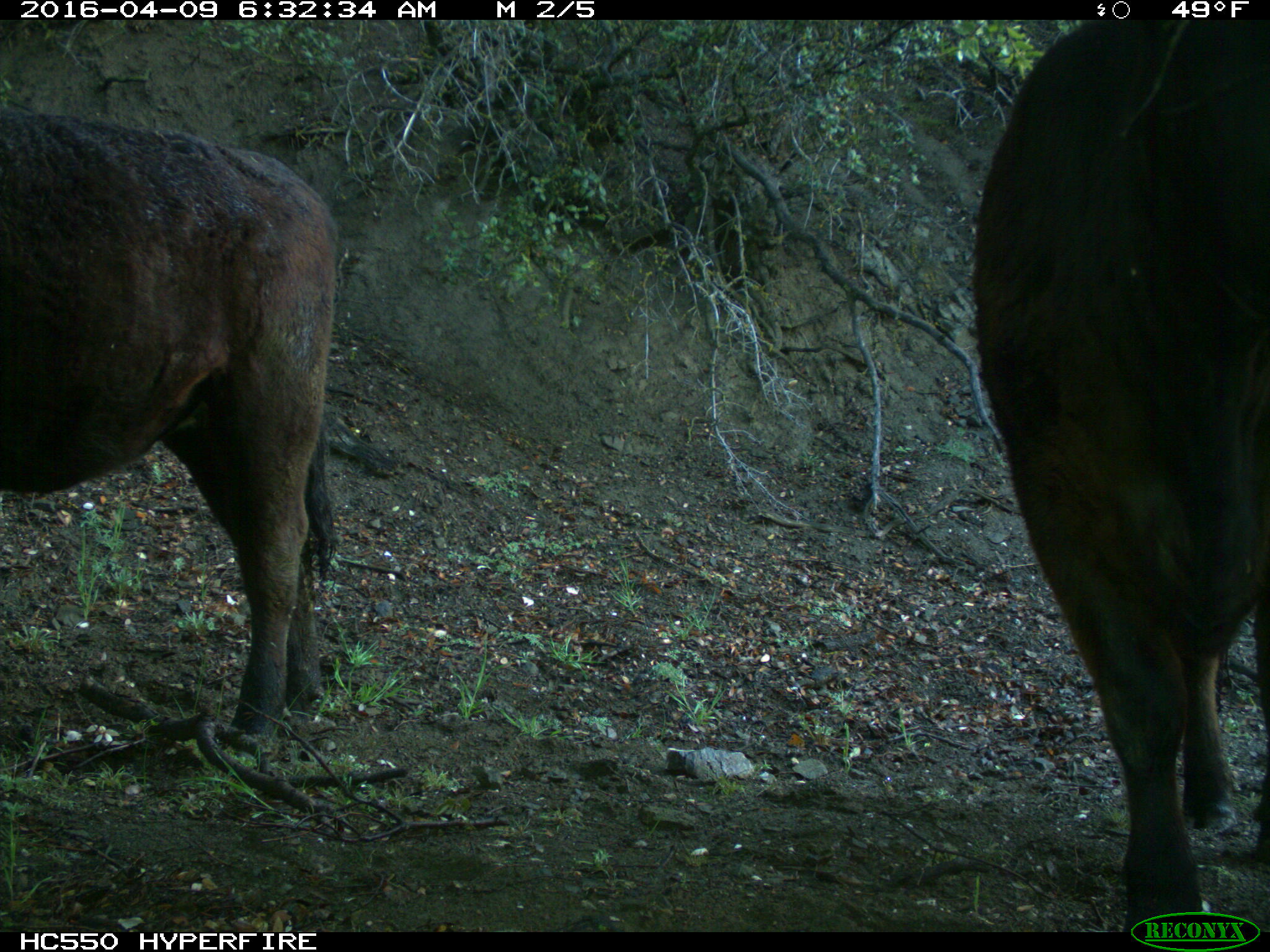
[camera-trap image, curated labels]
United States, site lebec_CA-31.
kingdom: Animalia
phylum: Chordata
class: Mammalia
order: Artiodactyla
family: Bovidae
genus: Bos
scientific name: Bos taurus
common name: domestic cow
Bos taurus (domestic cow).